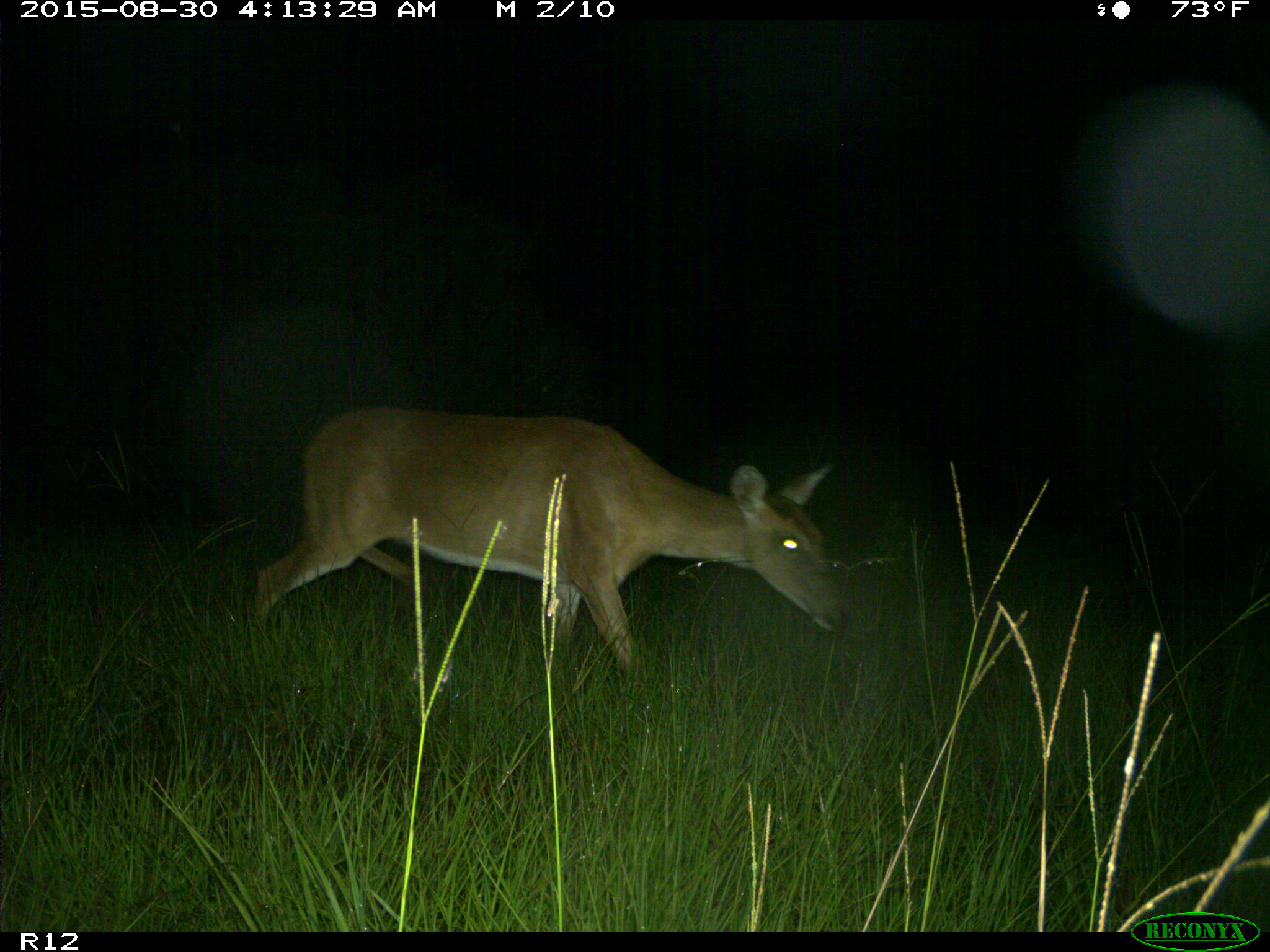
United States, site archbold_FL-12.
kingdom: Animalia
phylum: Chordata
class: Mammalia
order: Artiodactyla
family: Cervidae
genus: Odocoileus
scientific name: Odocoileus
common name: deer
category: unidentified deer